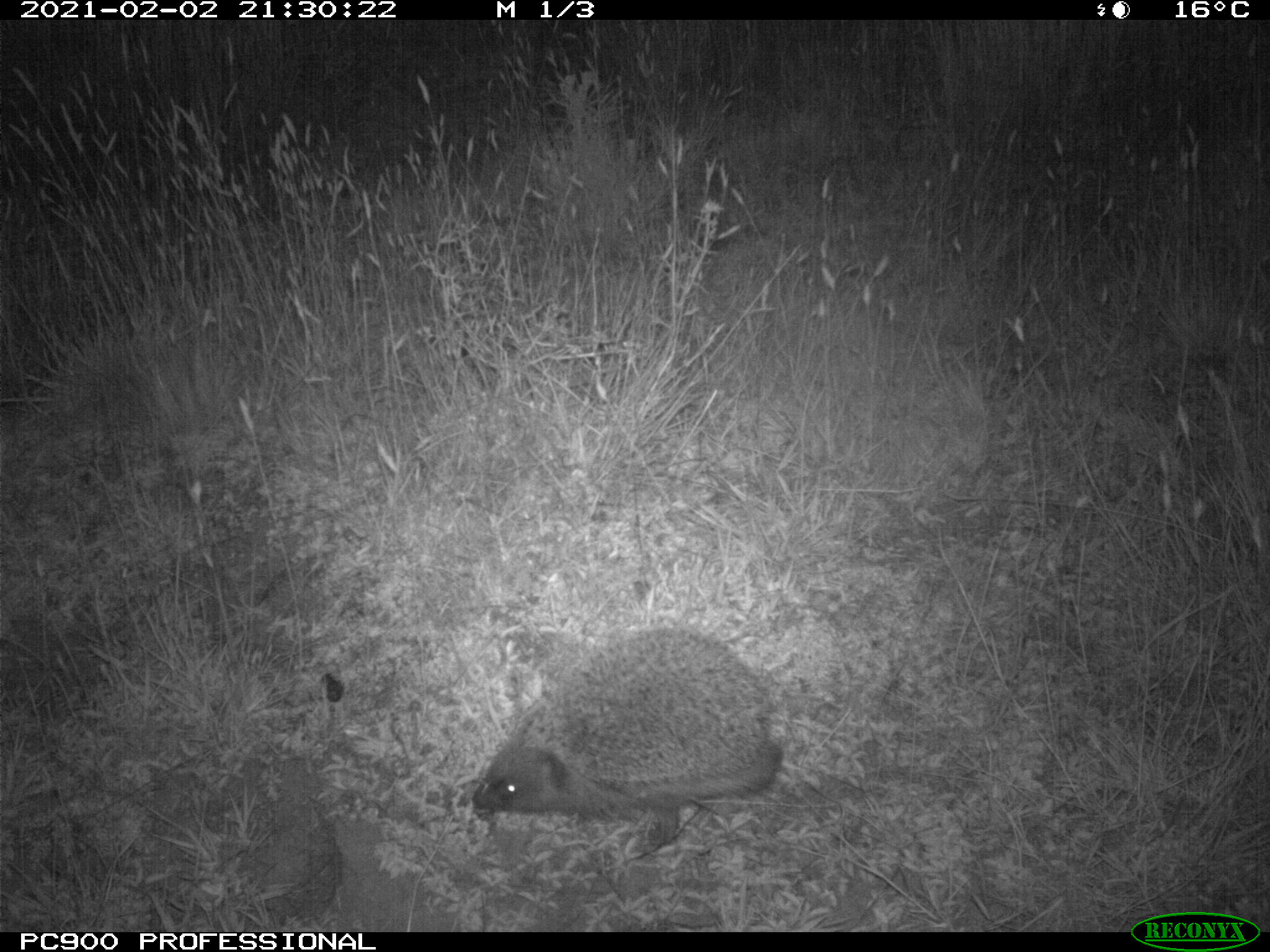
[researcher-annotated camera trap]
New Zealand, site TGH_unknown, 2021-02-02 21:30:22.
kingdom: Animalia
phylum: Chordata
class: Mammalia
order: Eulipotyphla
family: Erinaceidae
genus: Erinaceus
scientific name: Erinaceus europaeus europaeus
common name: european hedgehog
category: hedgehog